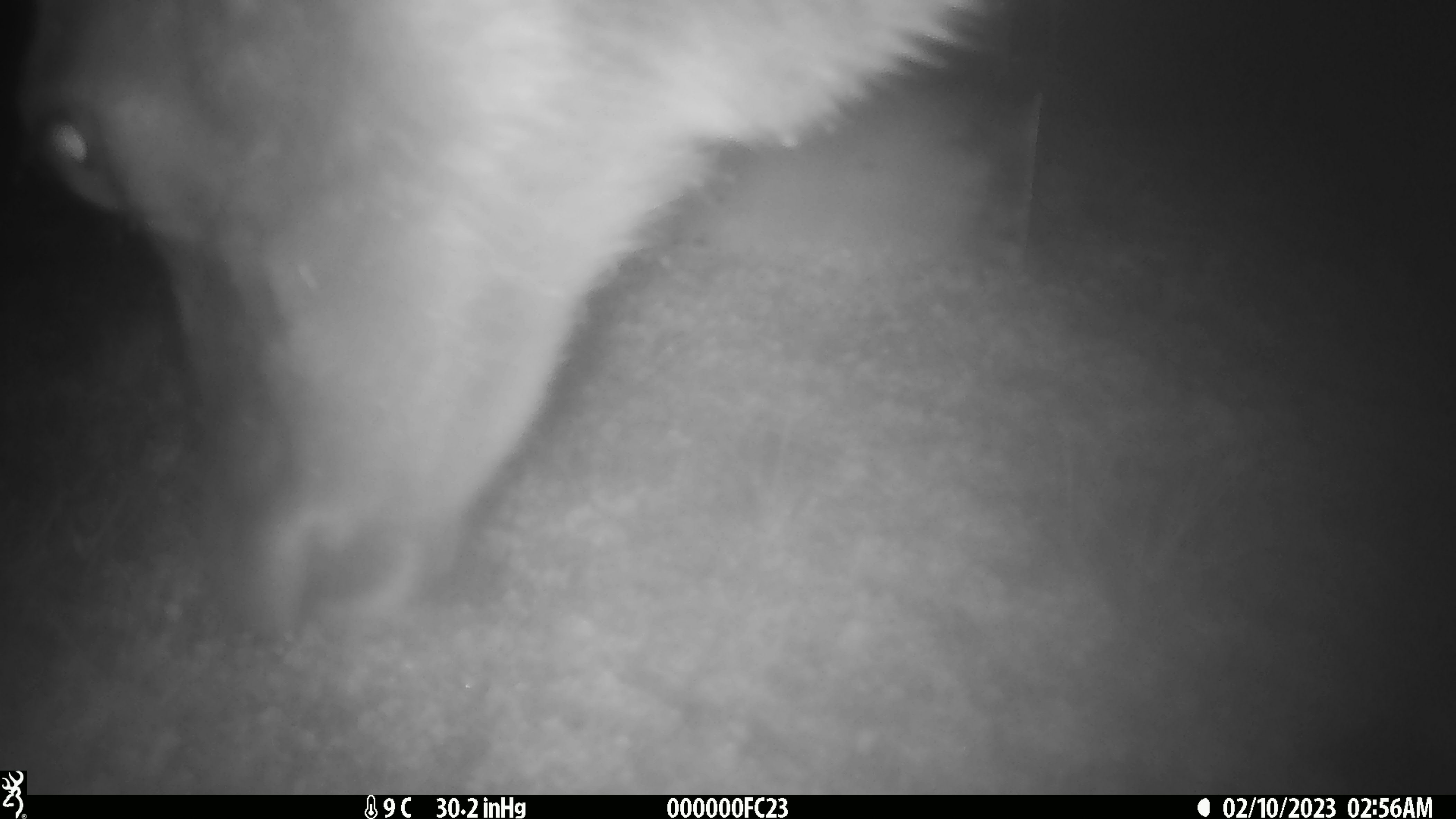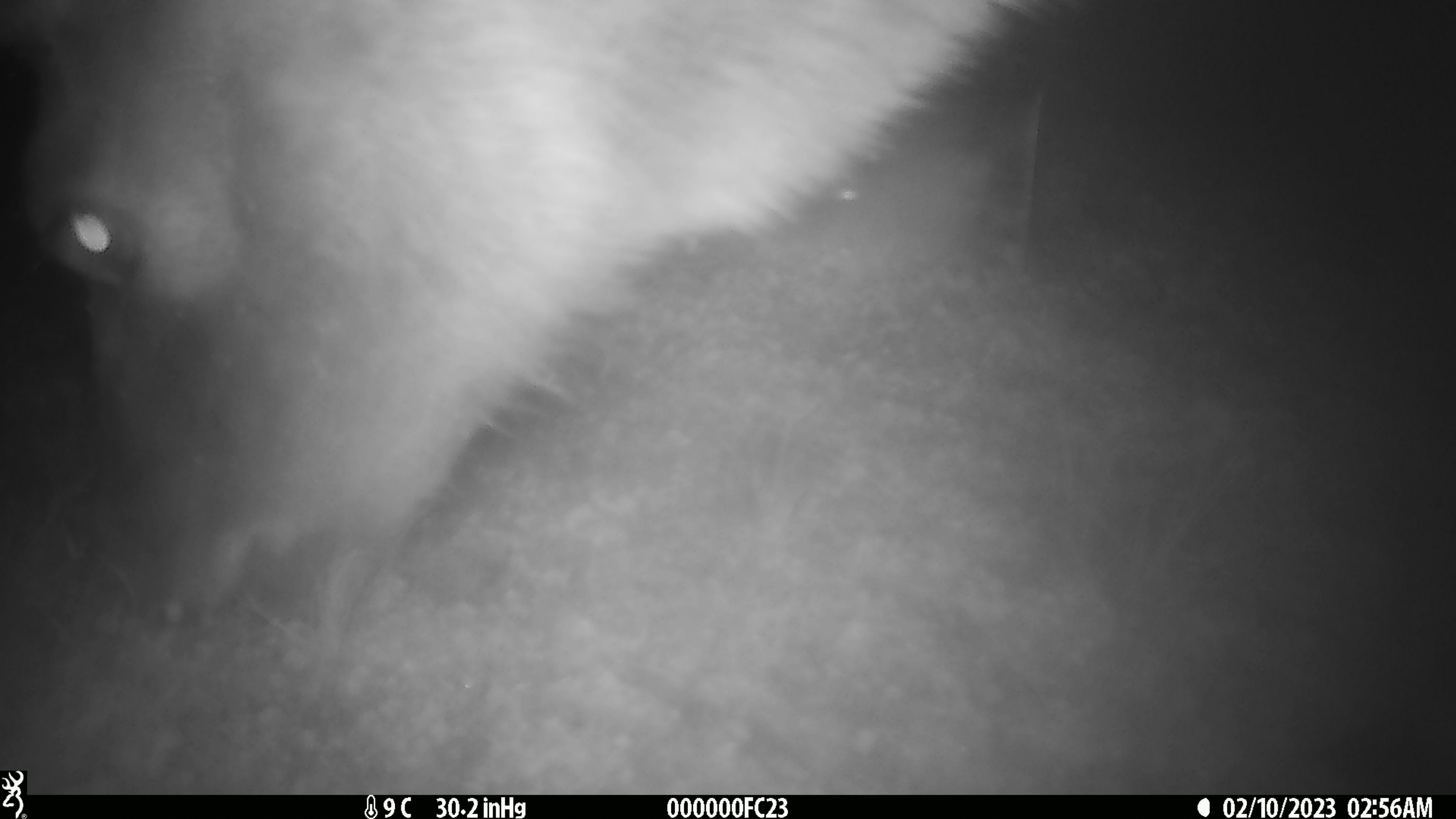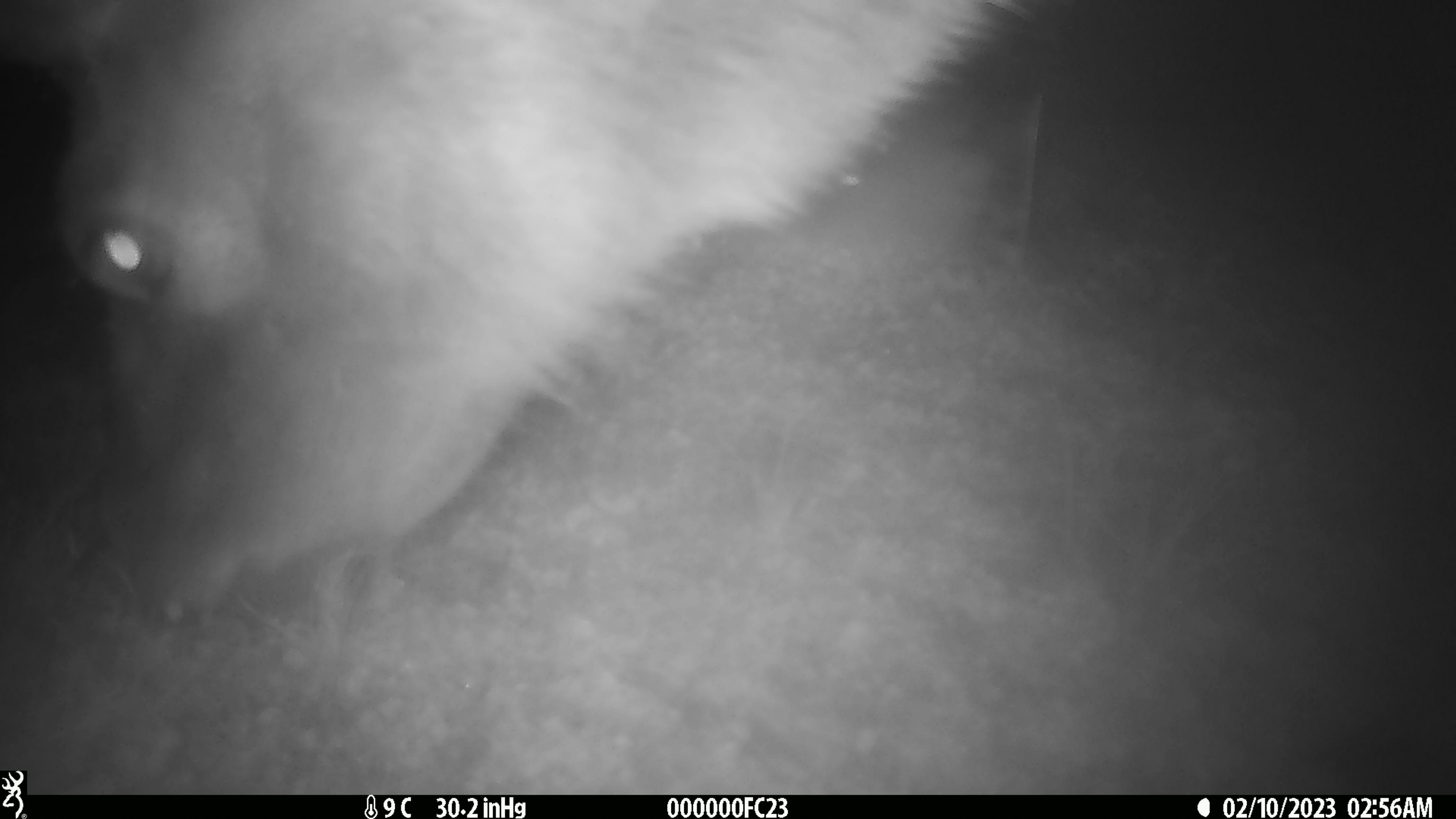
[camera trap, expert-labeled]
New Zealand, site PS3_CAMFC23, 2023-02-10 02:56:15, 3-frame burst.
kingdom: Animalia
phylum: Chordata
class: Mammalia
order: Artiodactyla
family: Cervidae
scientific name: Cervidae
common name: deer